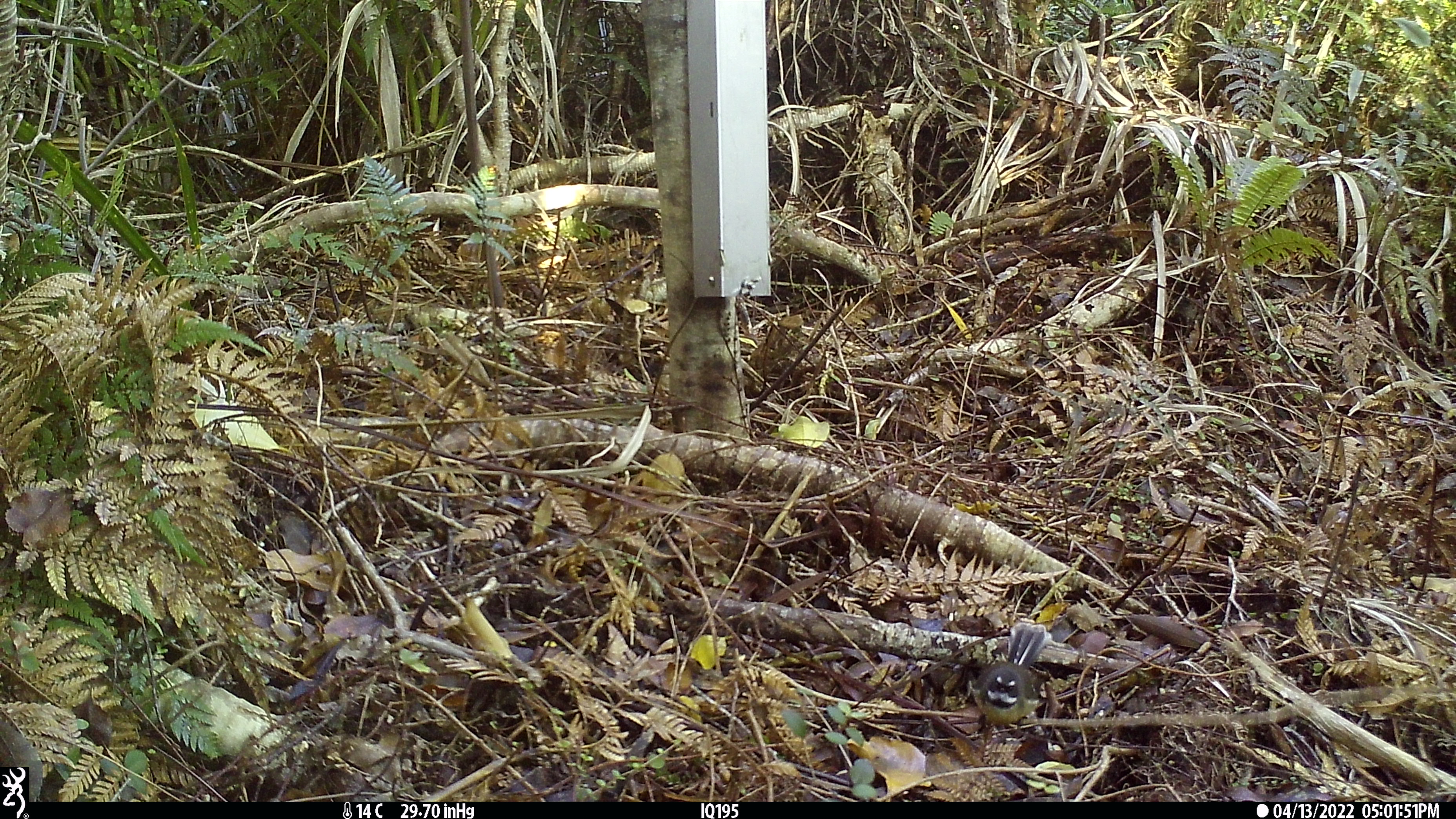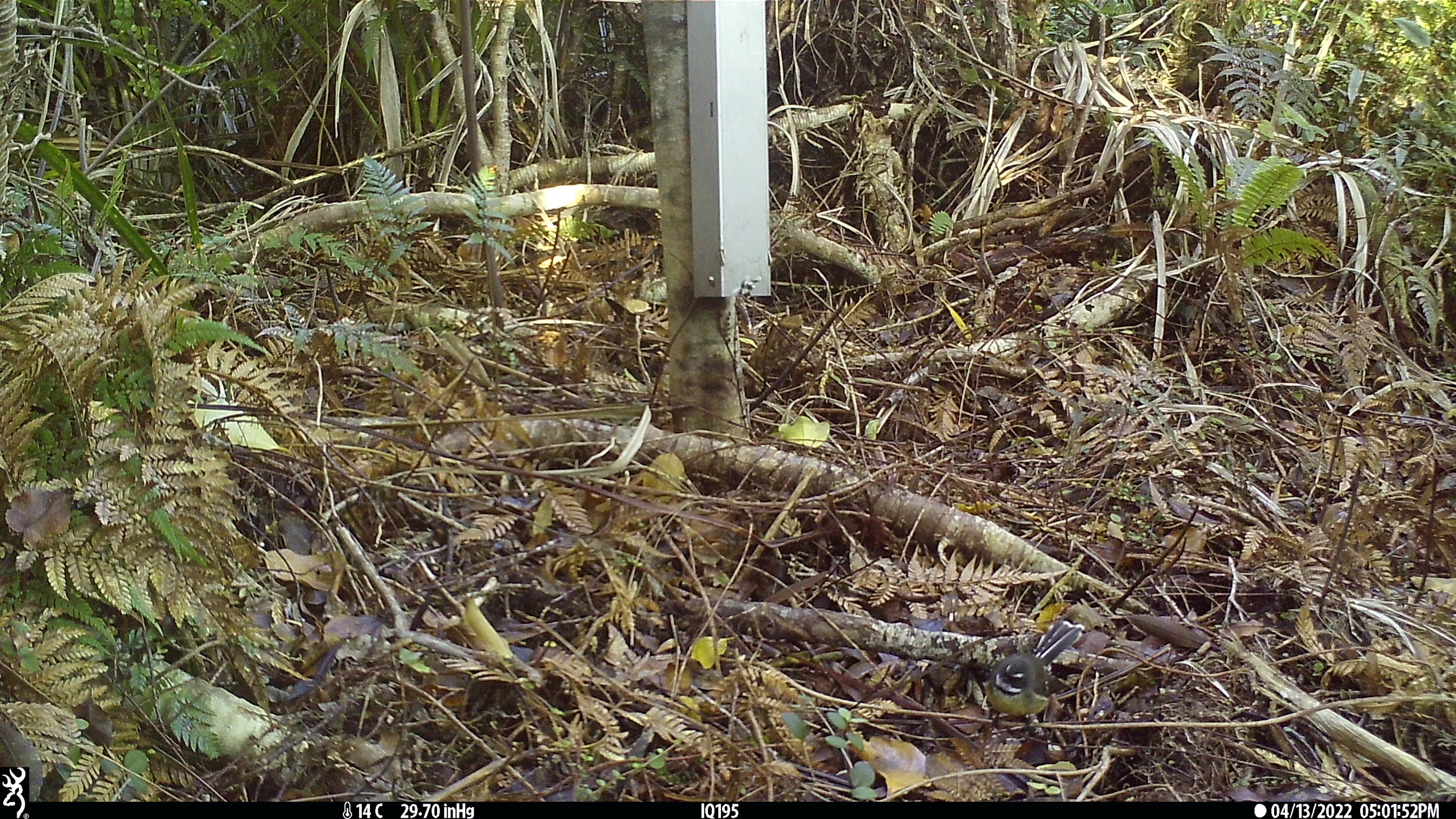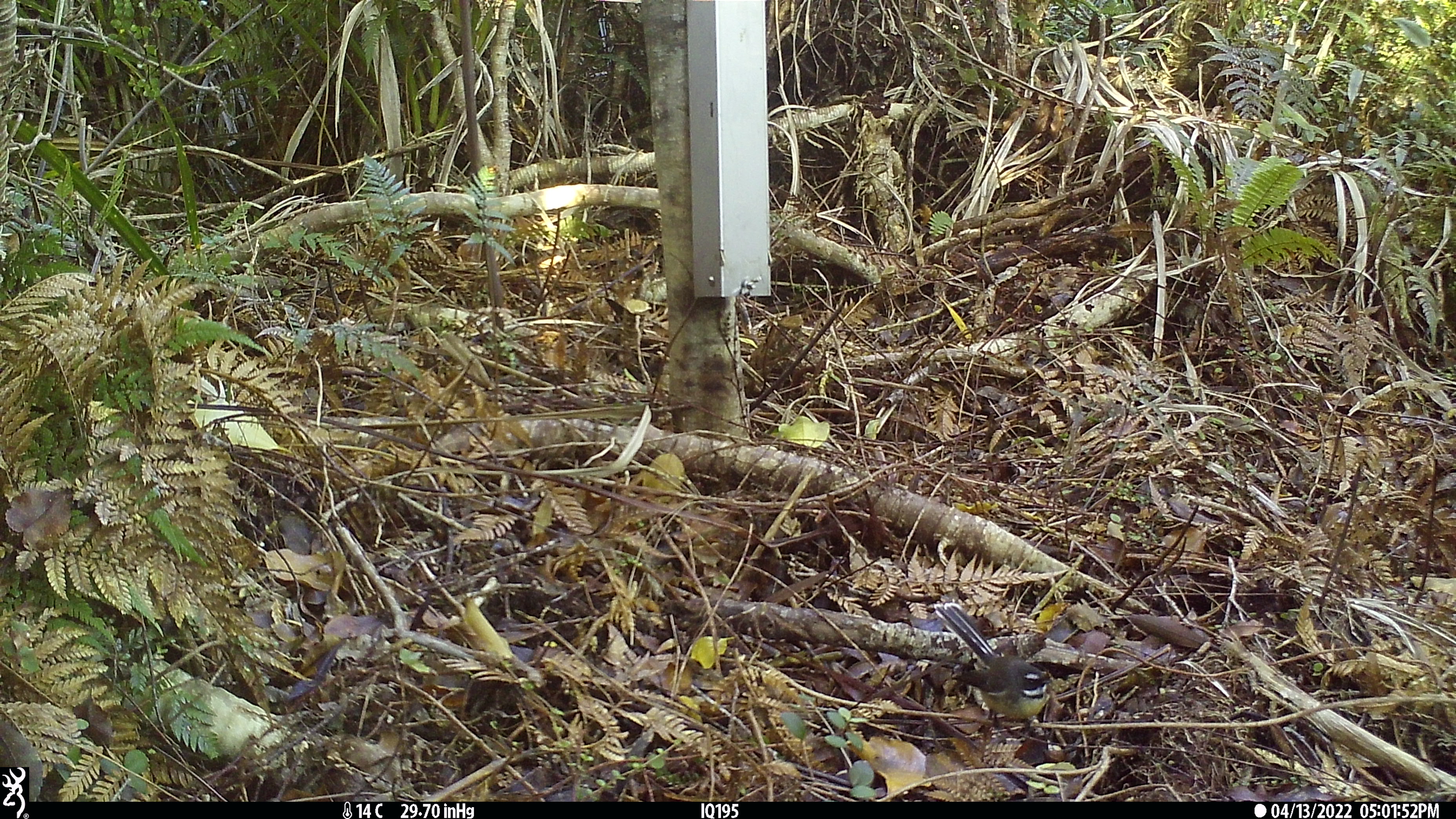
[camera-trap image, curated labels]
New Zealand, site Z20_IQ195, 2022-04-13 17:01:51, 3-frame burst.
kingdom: Animalia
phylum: Chordata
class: Aves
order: Passeriformes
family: Rhipiduridae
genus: Rhipidura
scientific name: Rhipidura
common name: fantails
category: fantail